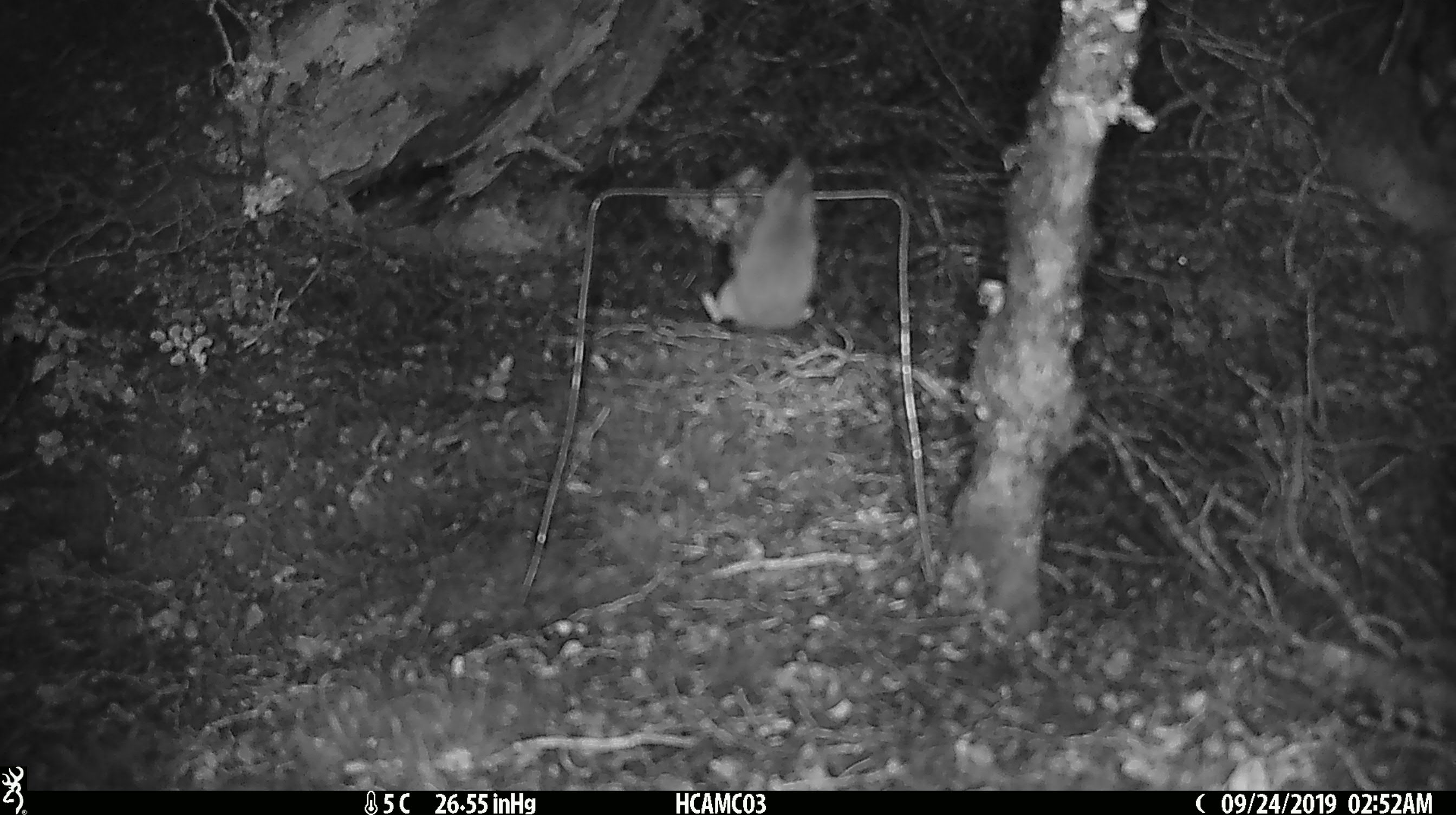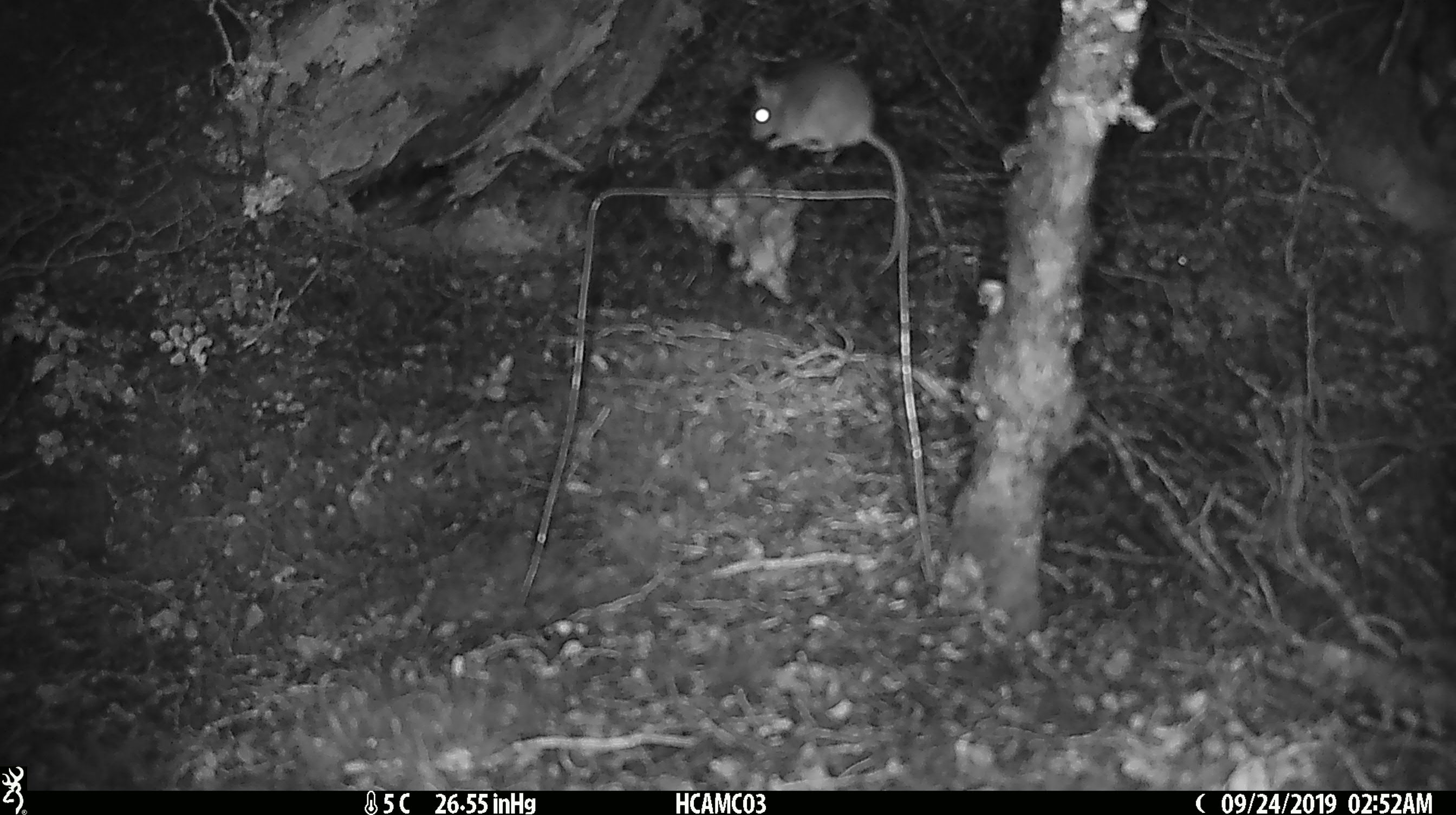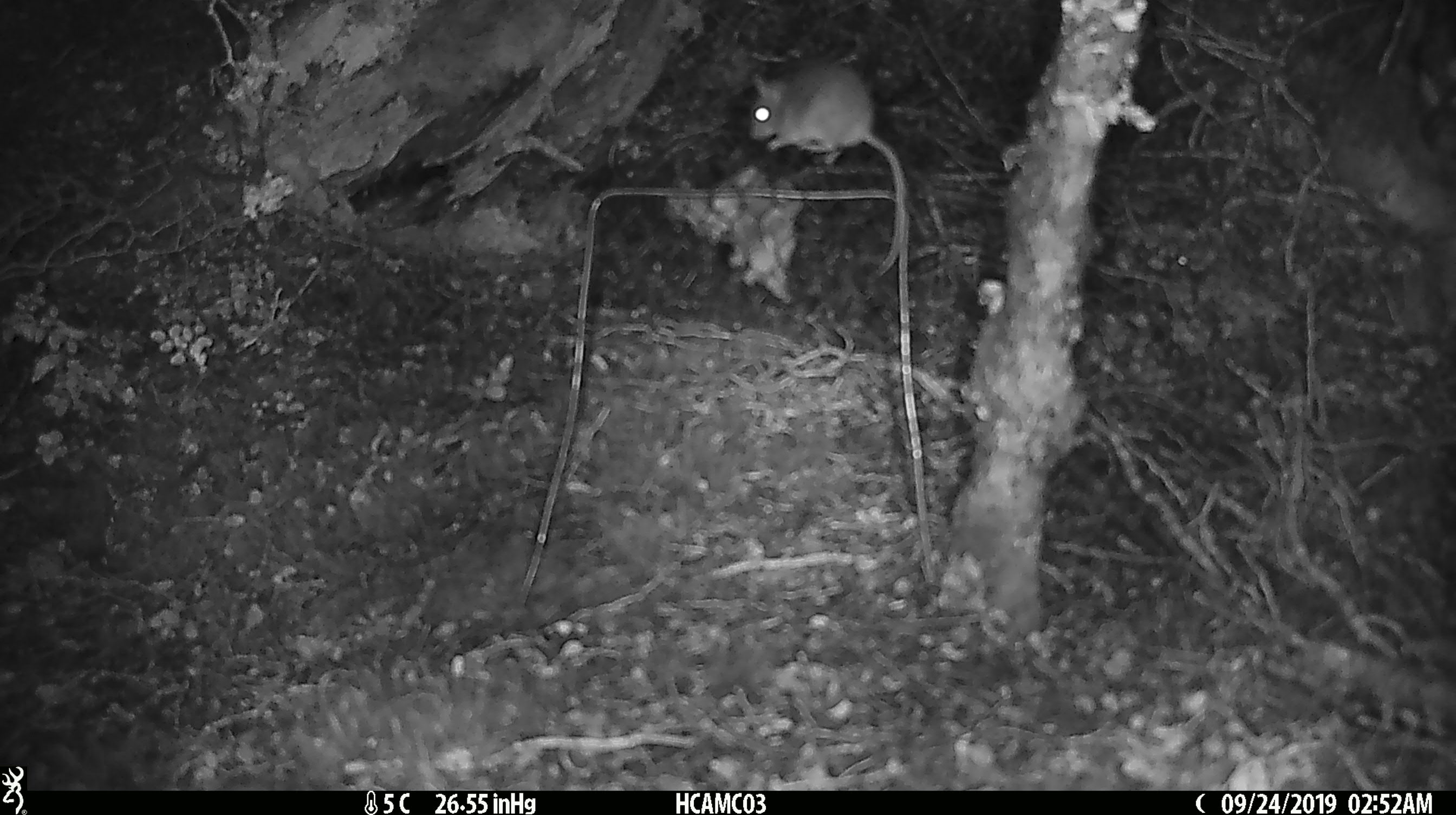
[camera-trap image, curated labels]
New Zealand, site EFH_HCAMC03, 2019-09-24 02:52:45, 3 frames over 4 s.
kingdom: Animalia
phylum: Chordata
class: Mammalia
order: Rodentia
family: Muridae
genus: Mus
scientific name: Mus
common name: mouse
Mouse (Mus).